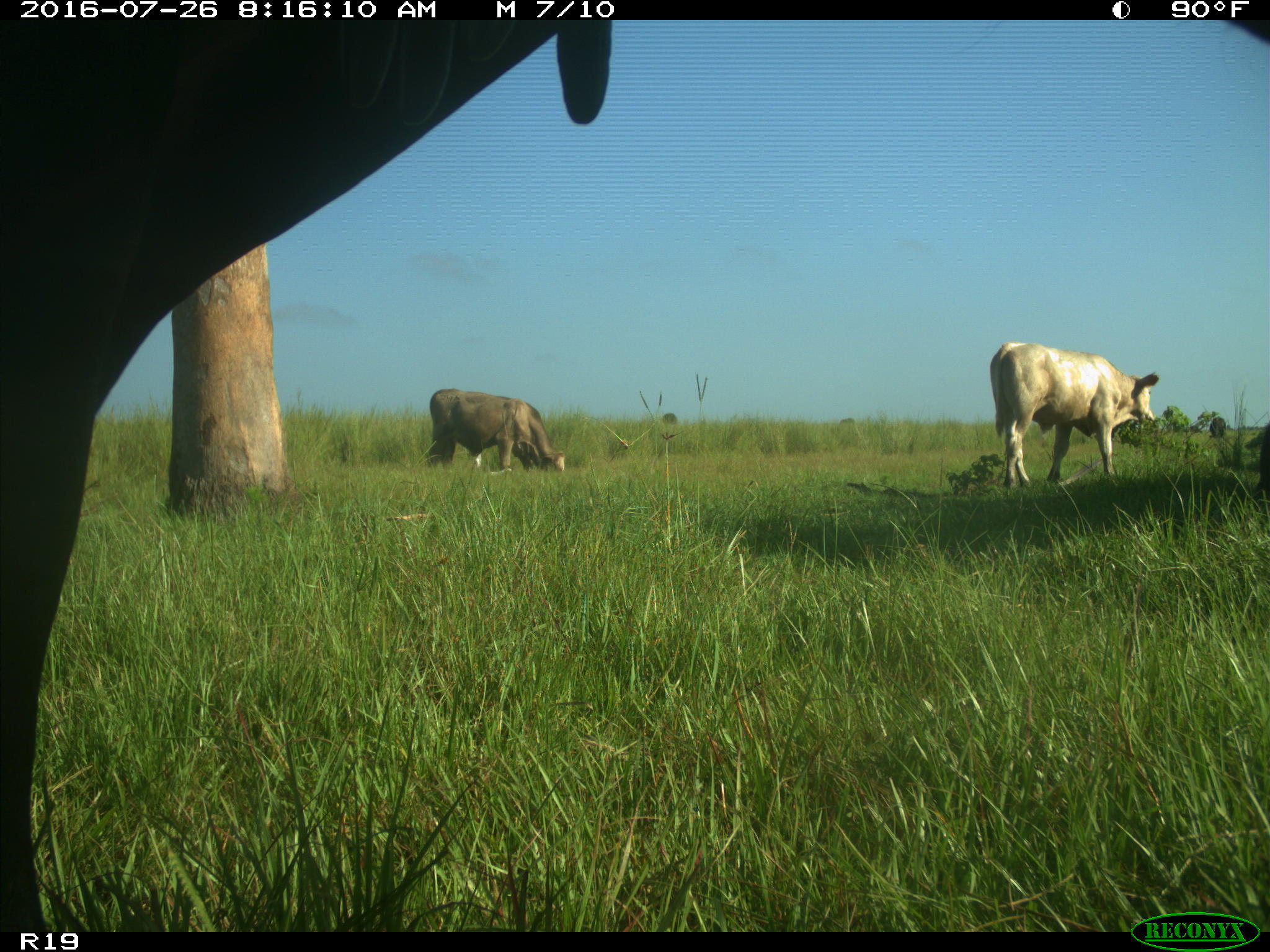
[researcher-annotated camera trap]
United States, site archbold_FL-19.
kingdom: Animalia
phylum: Chordata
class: Mammalia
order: Artiodactyla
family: Bovidae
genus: Bos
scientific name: Bos taurus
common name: domestic cow